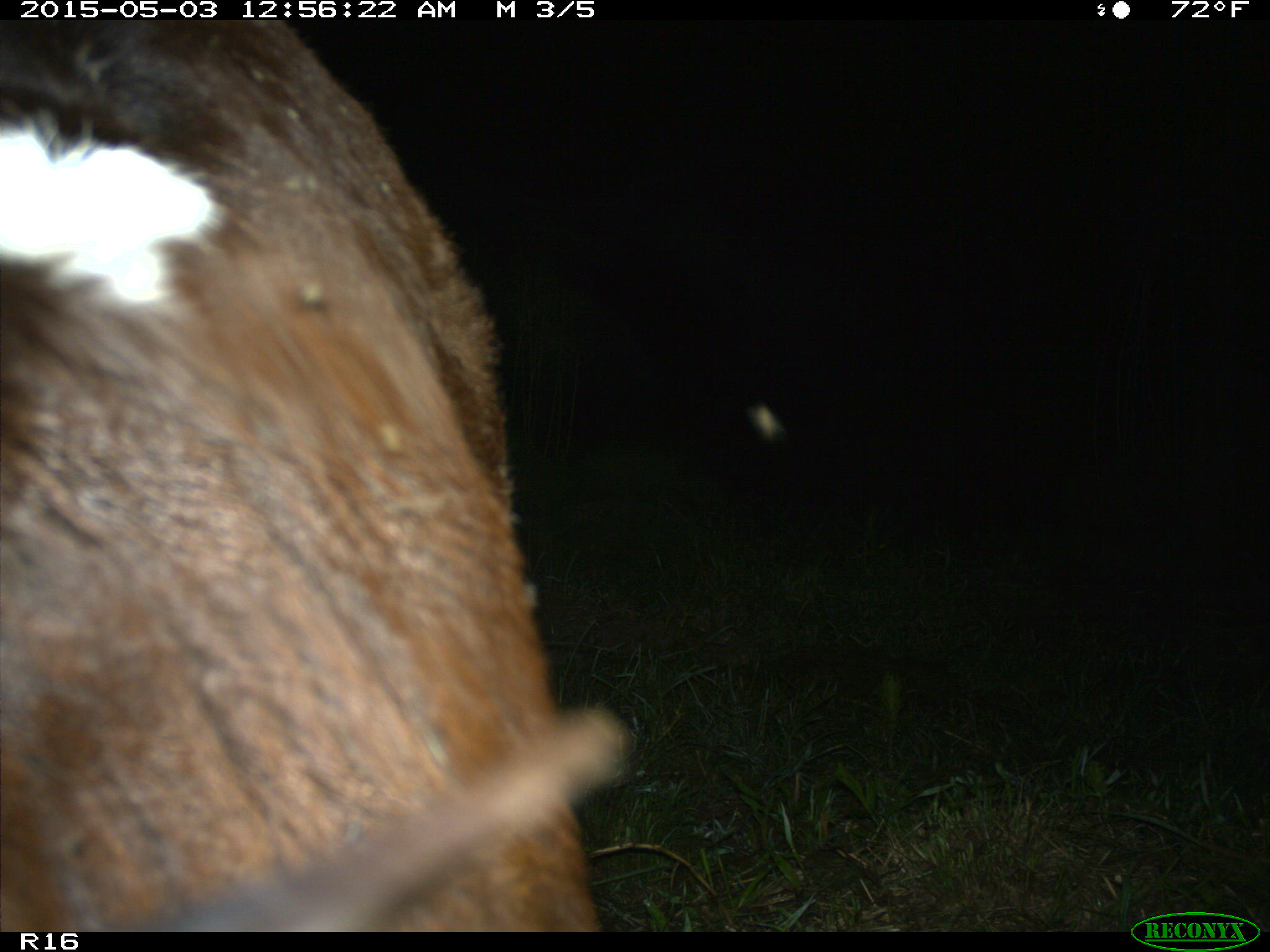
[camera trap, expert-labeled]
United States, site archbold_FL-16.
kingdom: Animalia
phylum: Chordata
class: Mammalia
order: Artiodactyla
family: Bovidae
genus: Bos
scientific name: Bos taurus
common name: domestic cow